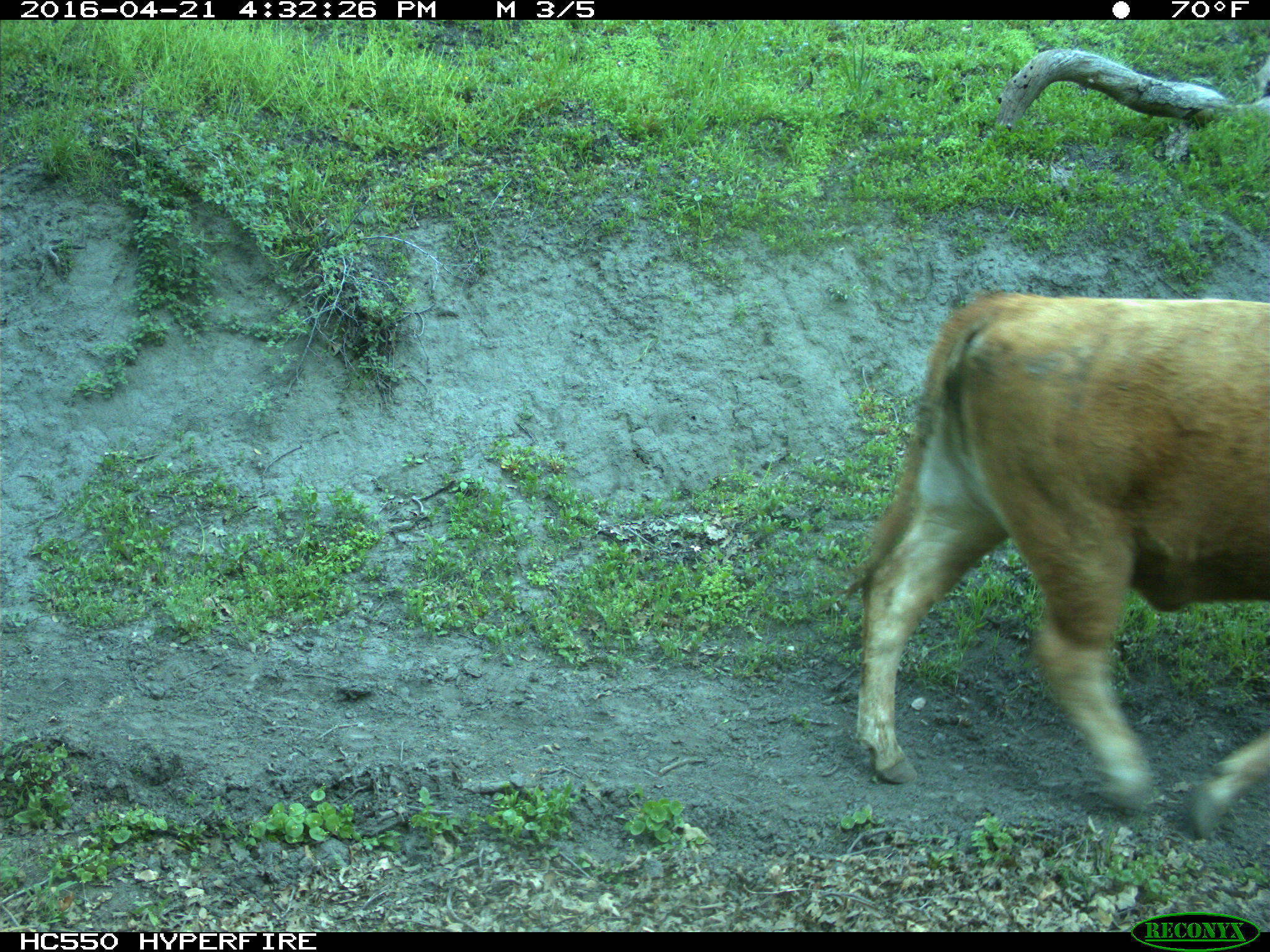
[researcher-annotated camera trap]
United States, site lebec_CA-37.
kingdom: Animalia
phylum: Chordata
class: Mammalia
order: Artiodactyla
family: Bovidae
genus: Bos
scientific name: Bos taurus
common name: domestic cow